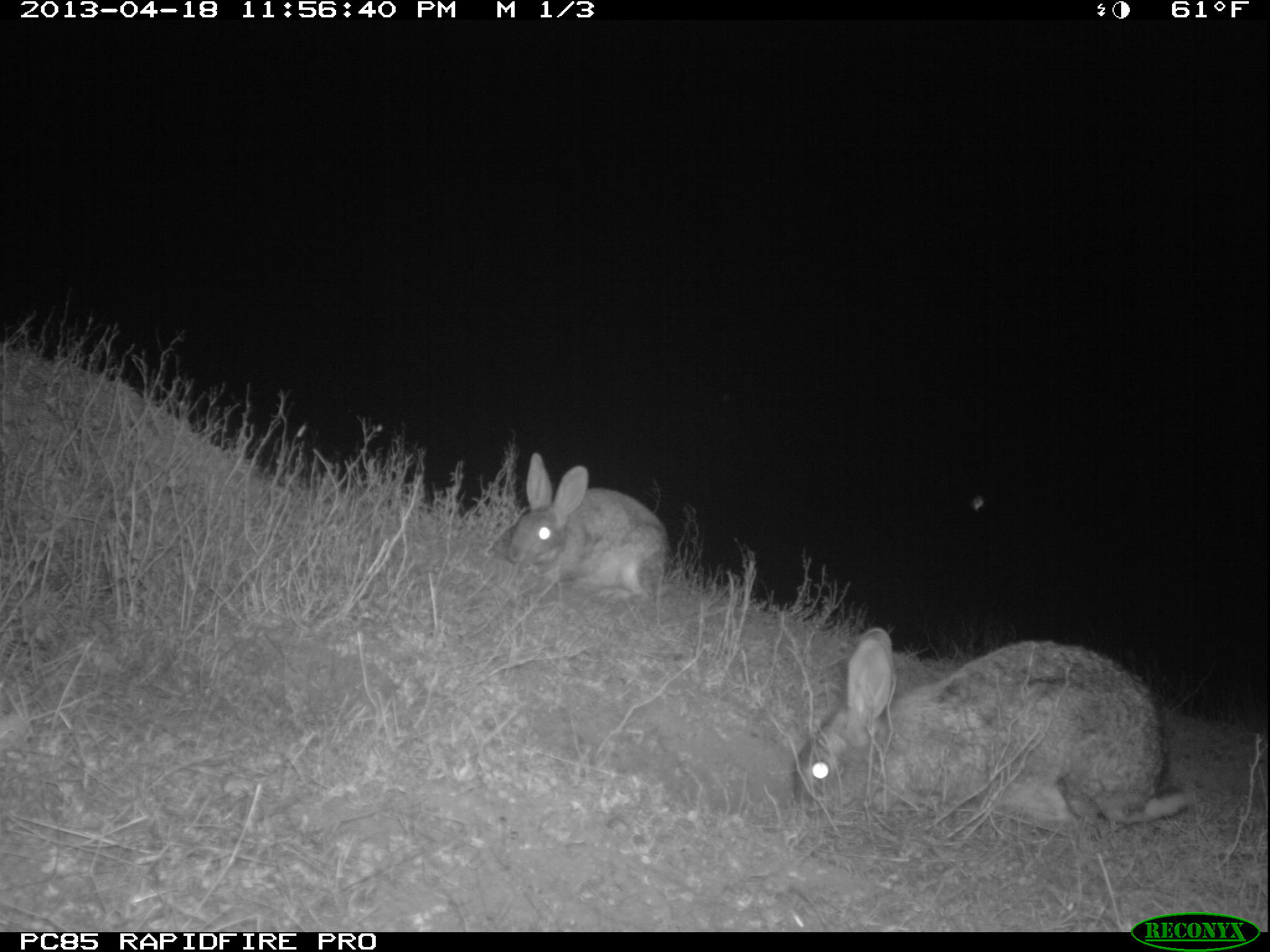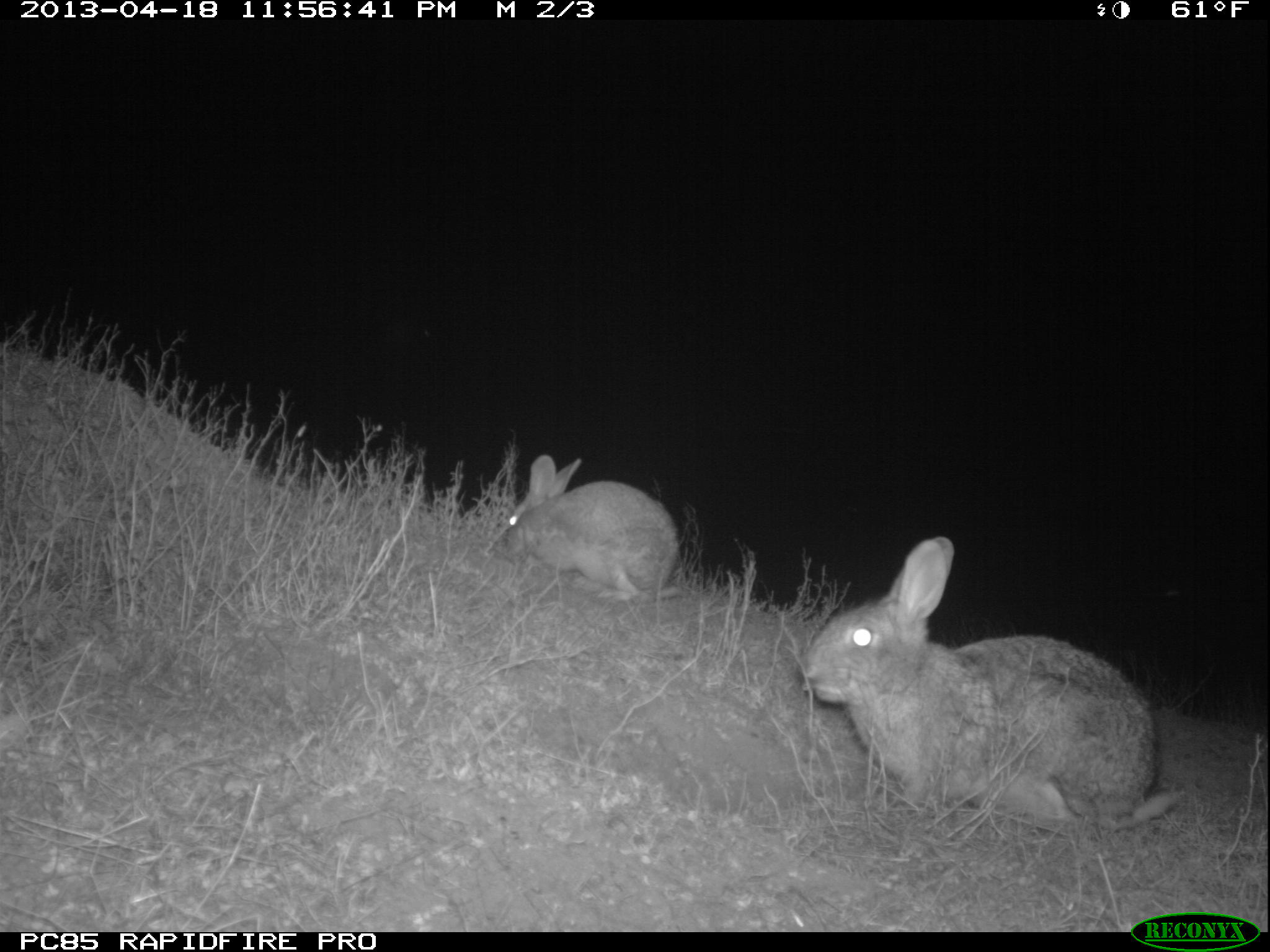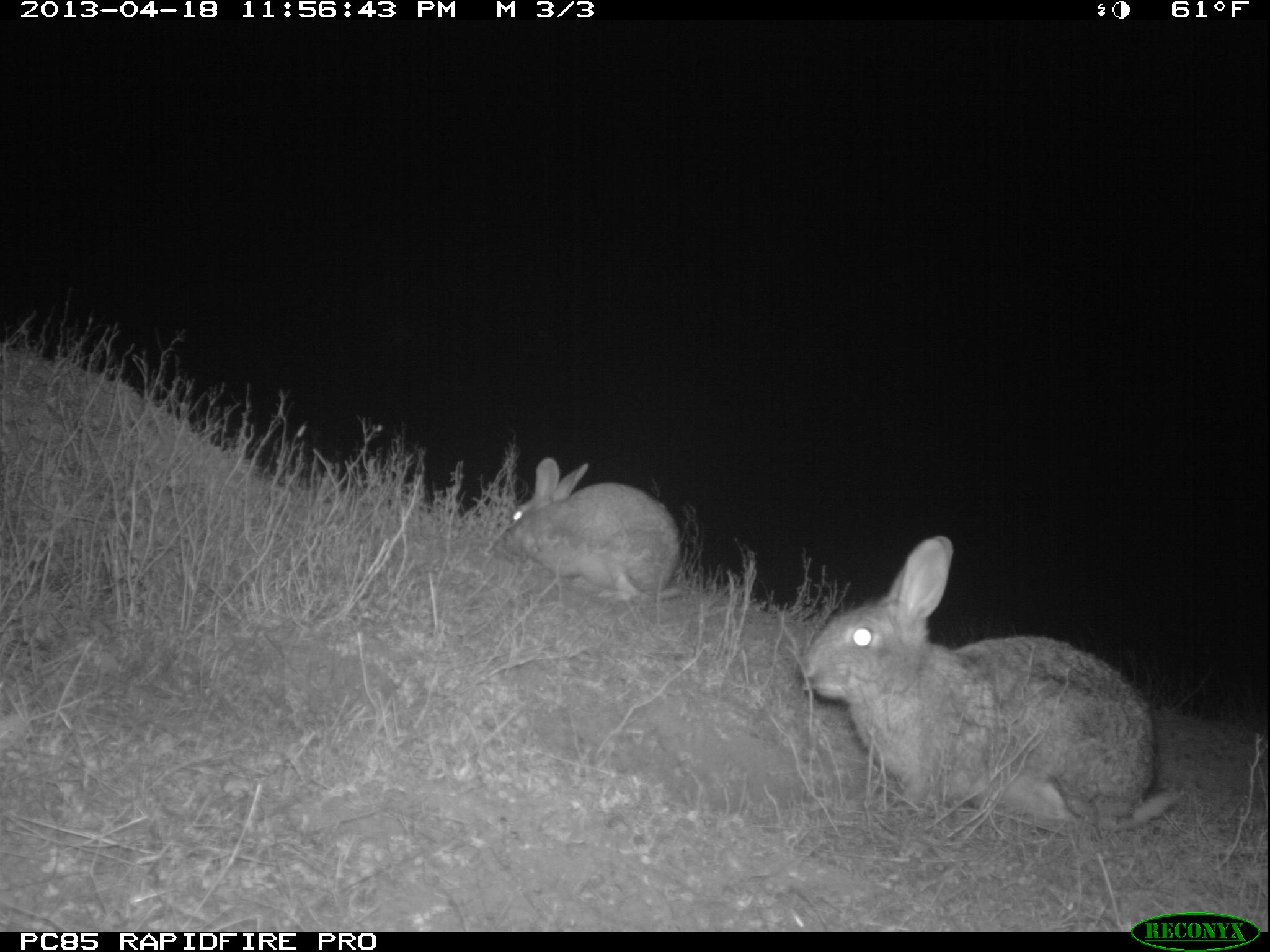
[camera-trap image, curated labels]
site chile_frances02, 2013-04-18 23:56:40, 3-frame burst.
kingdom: Animalia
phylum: Chordata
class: Mammalia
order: Lagomorpha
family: Leporidae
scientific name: Leporidae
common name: rabbits and hares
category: rabbit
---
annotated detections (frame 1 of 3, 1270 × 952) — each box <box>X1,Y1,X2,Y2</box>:
rabbit: <box>784,627,1191,841</box>; <box>500,457,670,605</box>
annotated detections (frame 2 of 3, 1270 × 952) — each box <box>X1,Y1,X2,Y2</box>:
rabbit: <box>794,537,1183,842</box>; <box>493,453,678,606</box>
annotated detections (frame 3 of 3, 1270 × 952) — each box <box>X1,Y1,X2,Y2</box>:
rabbit: <box>792,537,1182,844</box>; <box>497,457,681,608</box>